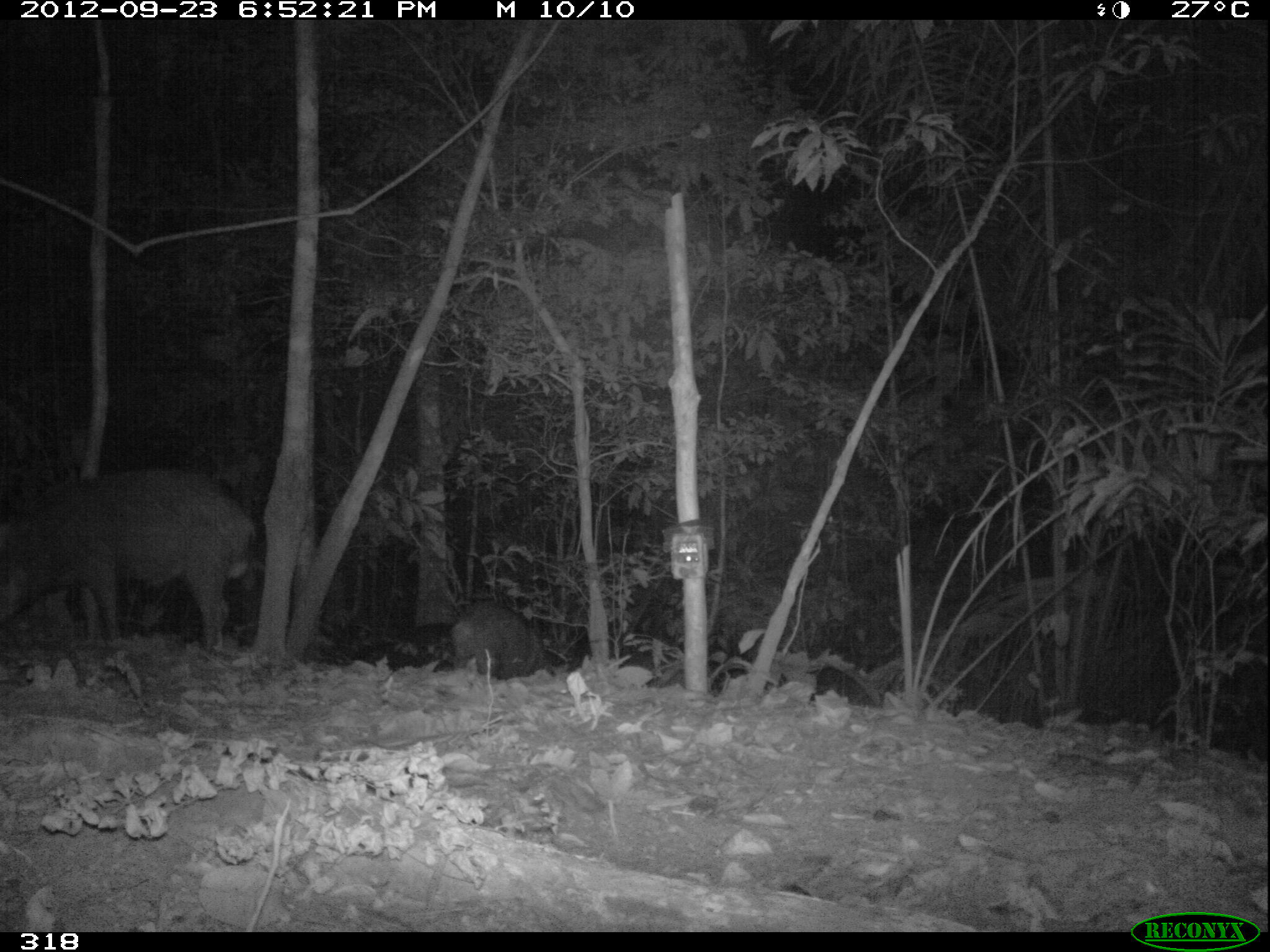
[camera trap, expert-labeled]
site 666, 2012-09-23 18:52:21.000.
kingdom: Animalia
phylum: Chordata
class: Mammalia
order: Artiodactyla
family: Tayassuidae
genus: Tayassu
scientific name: Tayassu pecari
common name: white-lipped peccary